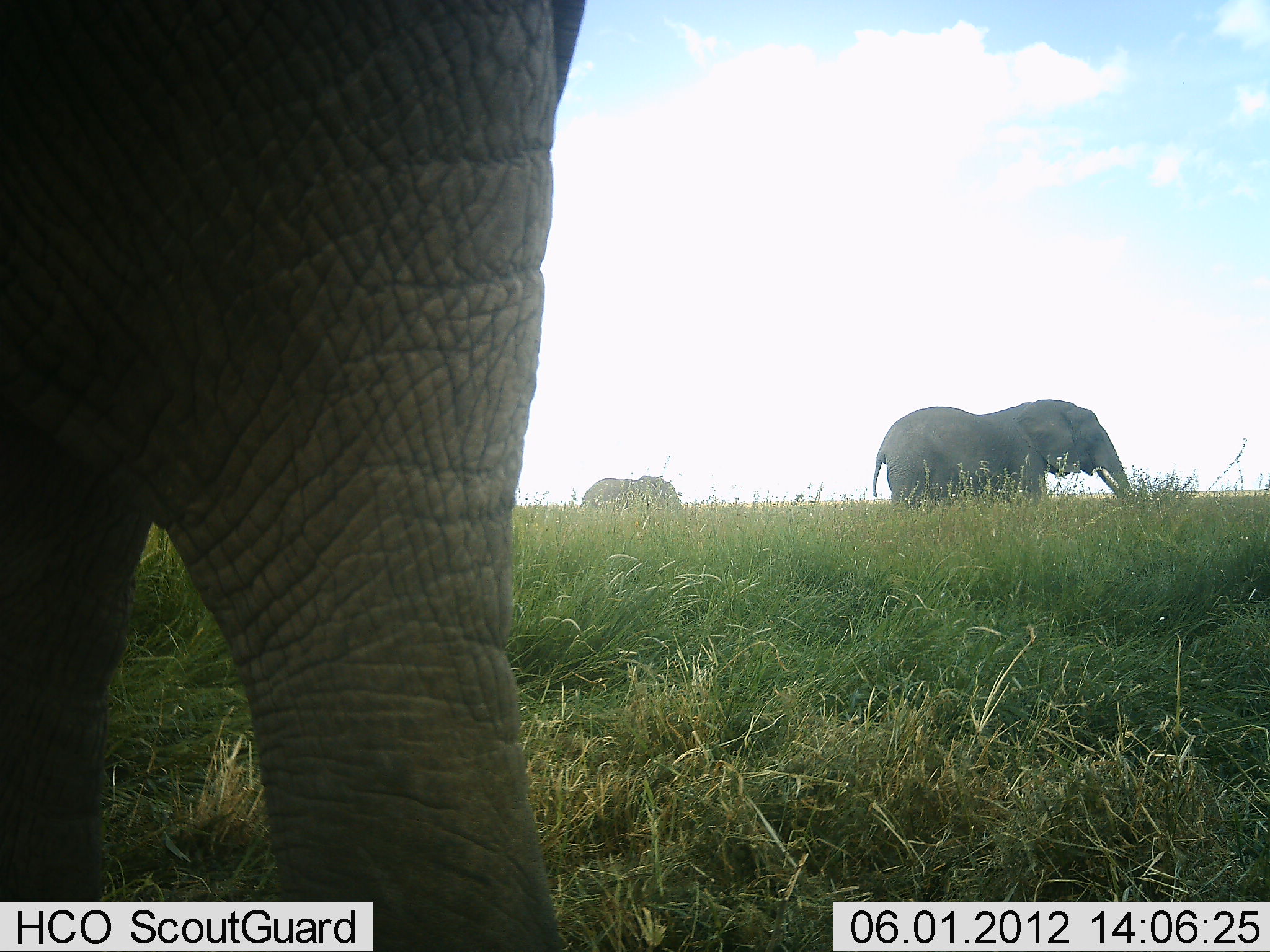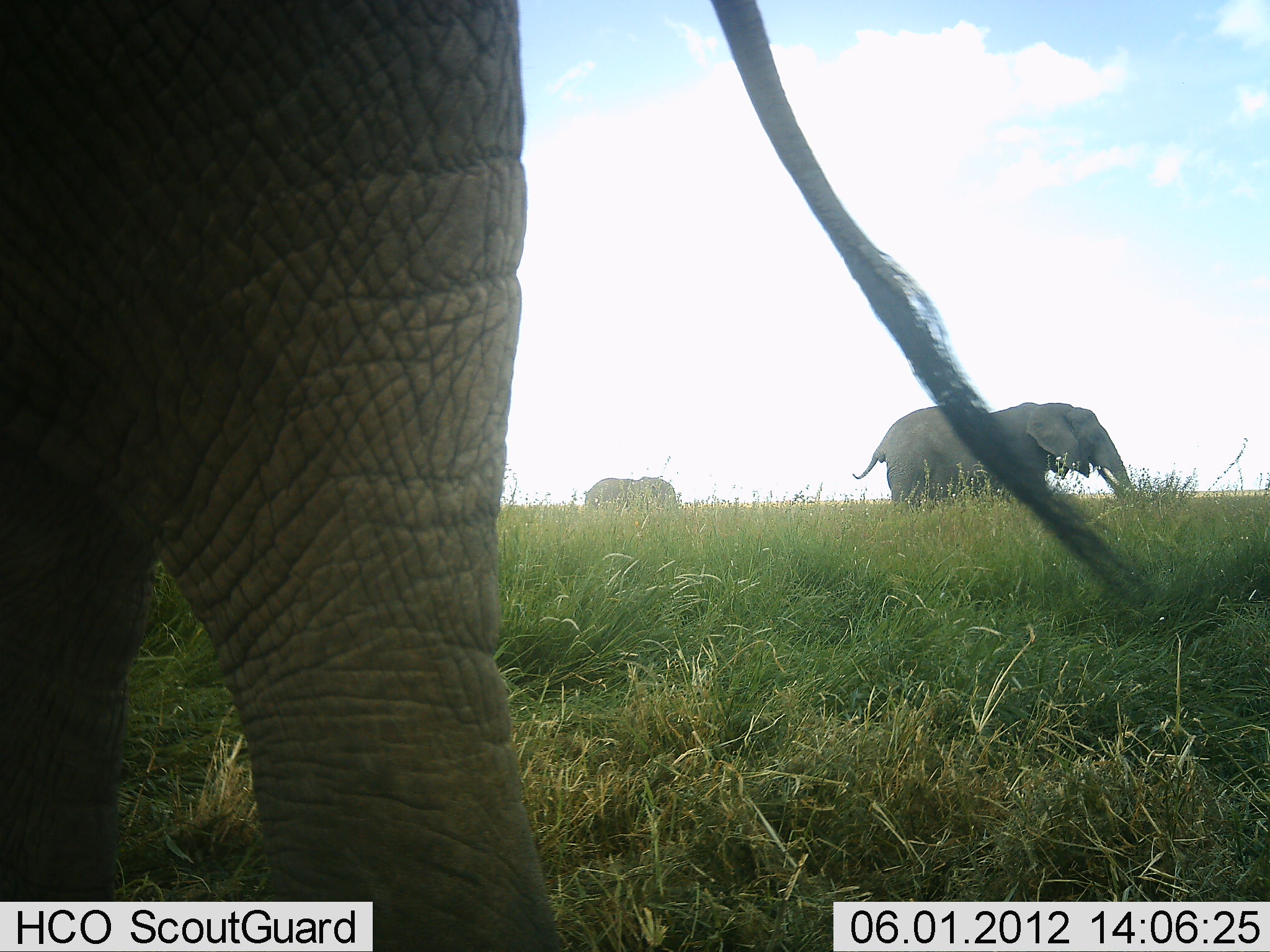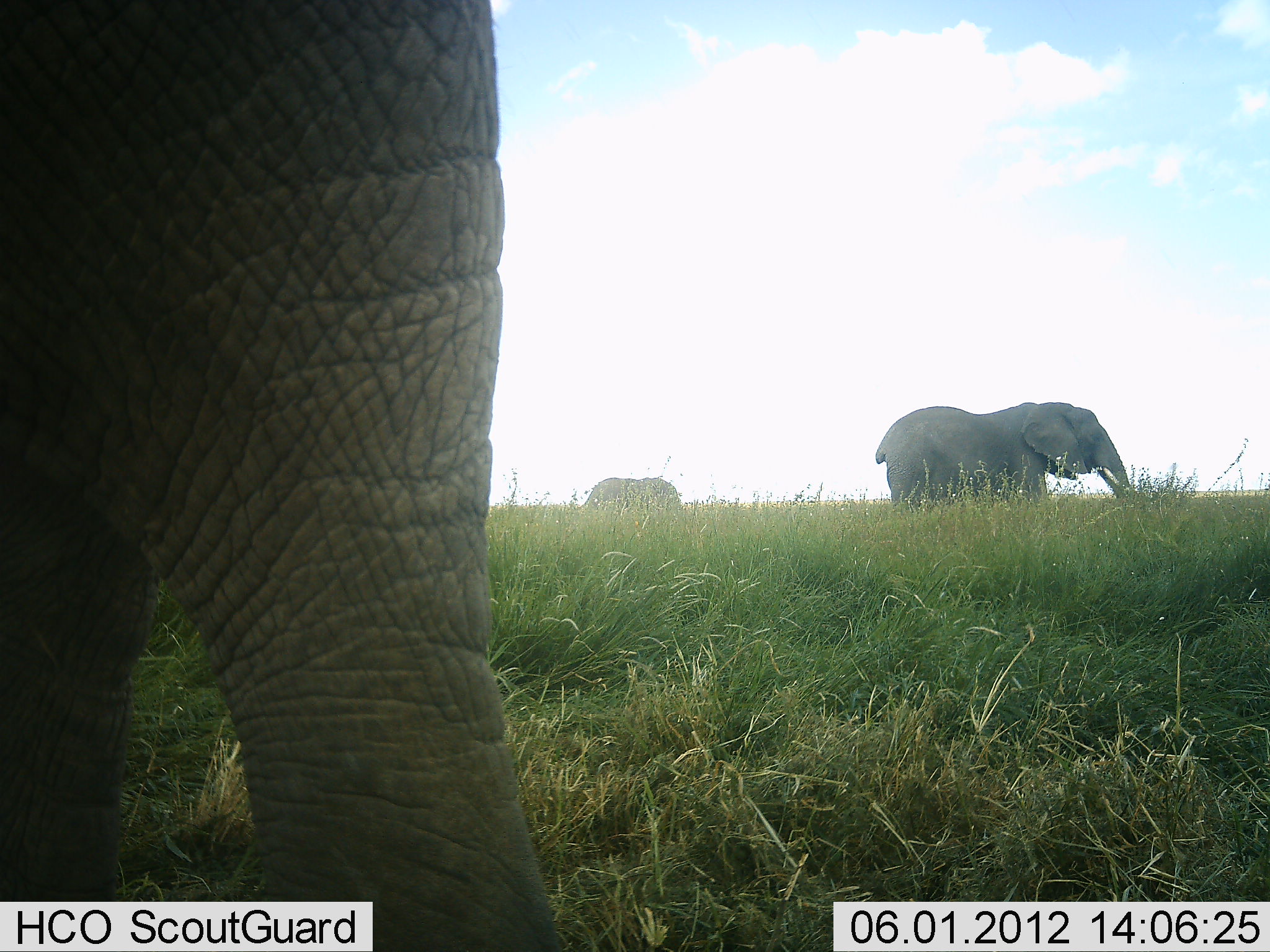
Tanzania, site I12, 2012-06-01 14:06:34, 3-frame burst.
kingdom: Animalia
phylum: Chordata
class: Mammalia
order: Proboscidea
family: Elephantidae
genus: Loxodonta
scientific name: Loxodonta africana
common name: african bush elephant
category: elephant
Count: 3.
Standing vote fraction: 80%.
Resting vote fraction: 10%.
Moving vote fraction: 10%.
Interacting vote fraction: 0%.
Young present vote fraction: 0%.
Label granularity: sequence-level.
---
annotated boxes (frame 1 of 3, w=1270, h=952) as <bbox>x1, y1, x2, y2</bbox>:
animal: <bbox>0, 1, 585, 952</bbox>; <bbox>871, 399, 1134, 511</bbox>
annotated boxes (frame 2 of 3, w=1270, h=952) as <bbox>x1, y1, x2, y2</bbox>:
animal: <bbox>0, 0, 1154, 951</bbox>; <bbox>851, 401, 1139, 515</bbox>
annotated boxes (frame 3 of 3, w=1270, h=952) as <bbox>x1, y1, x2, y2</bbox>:
animal: <bbox>0, 0, 564, 952</bbox>; <bbox>875, 402, 1136, 509</bbox>